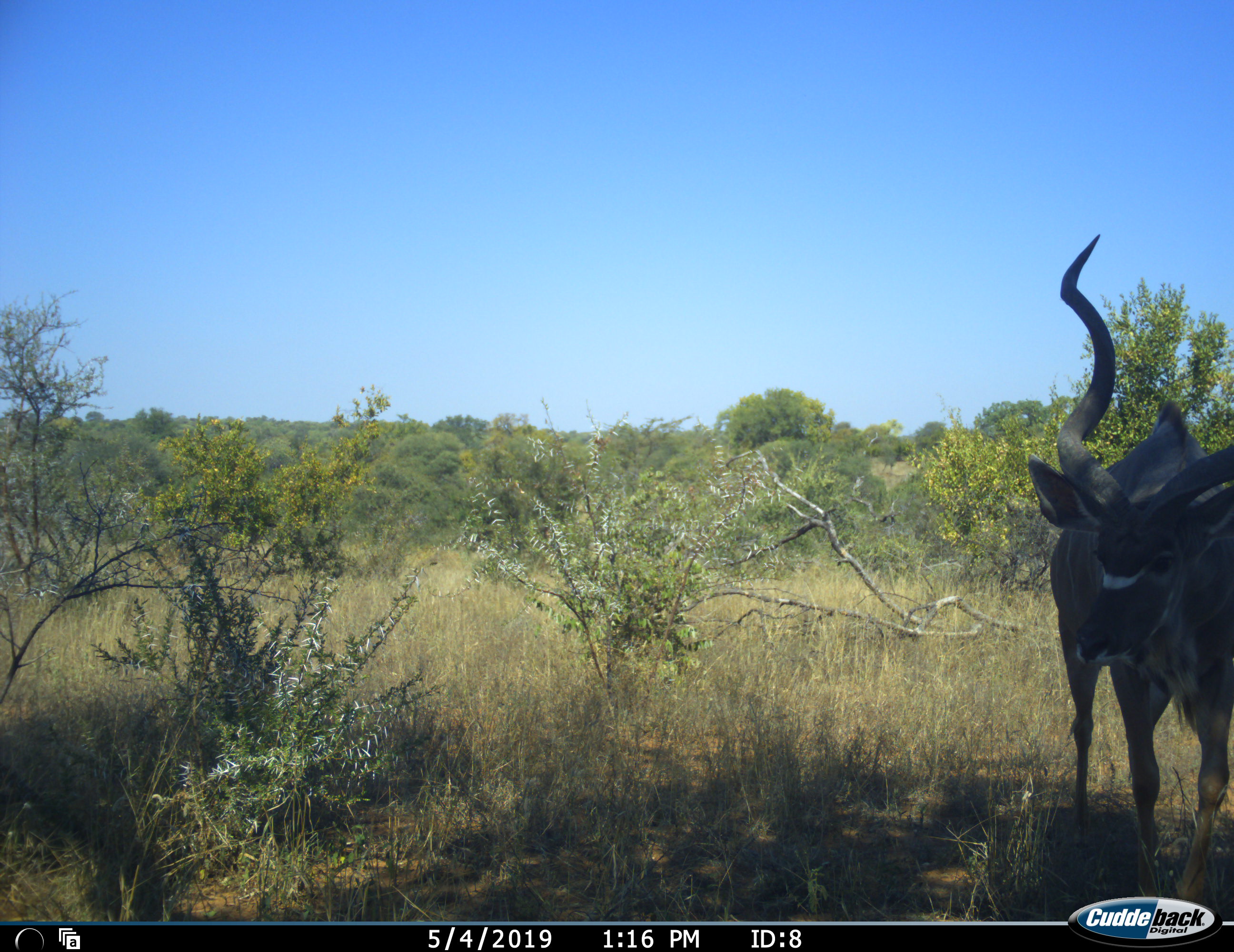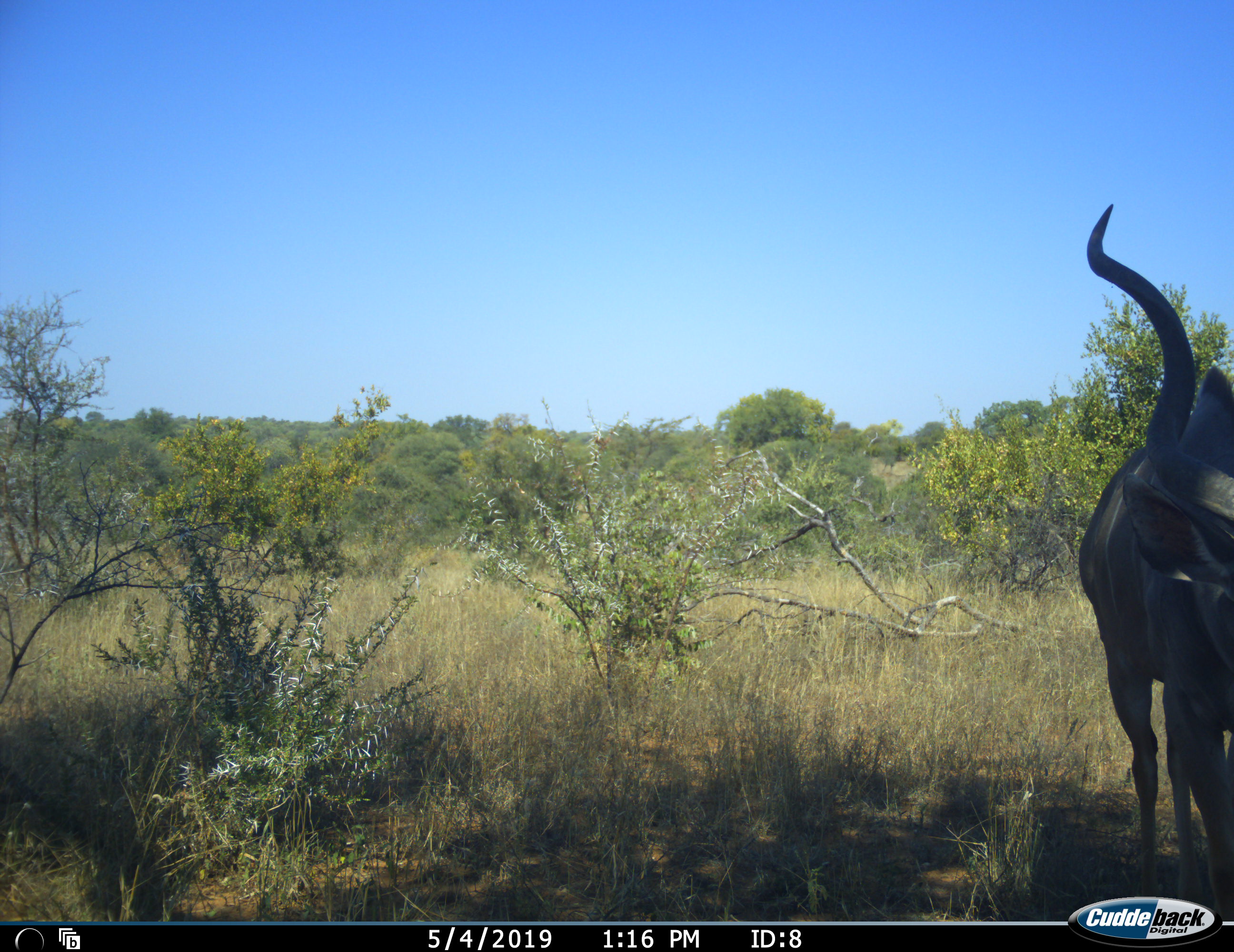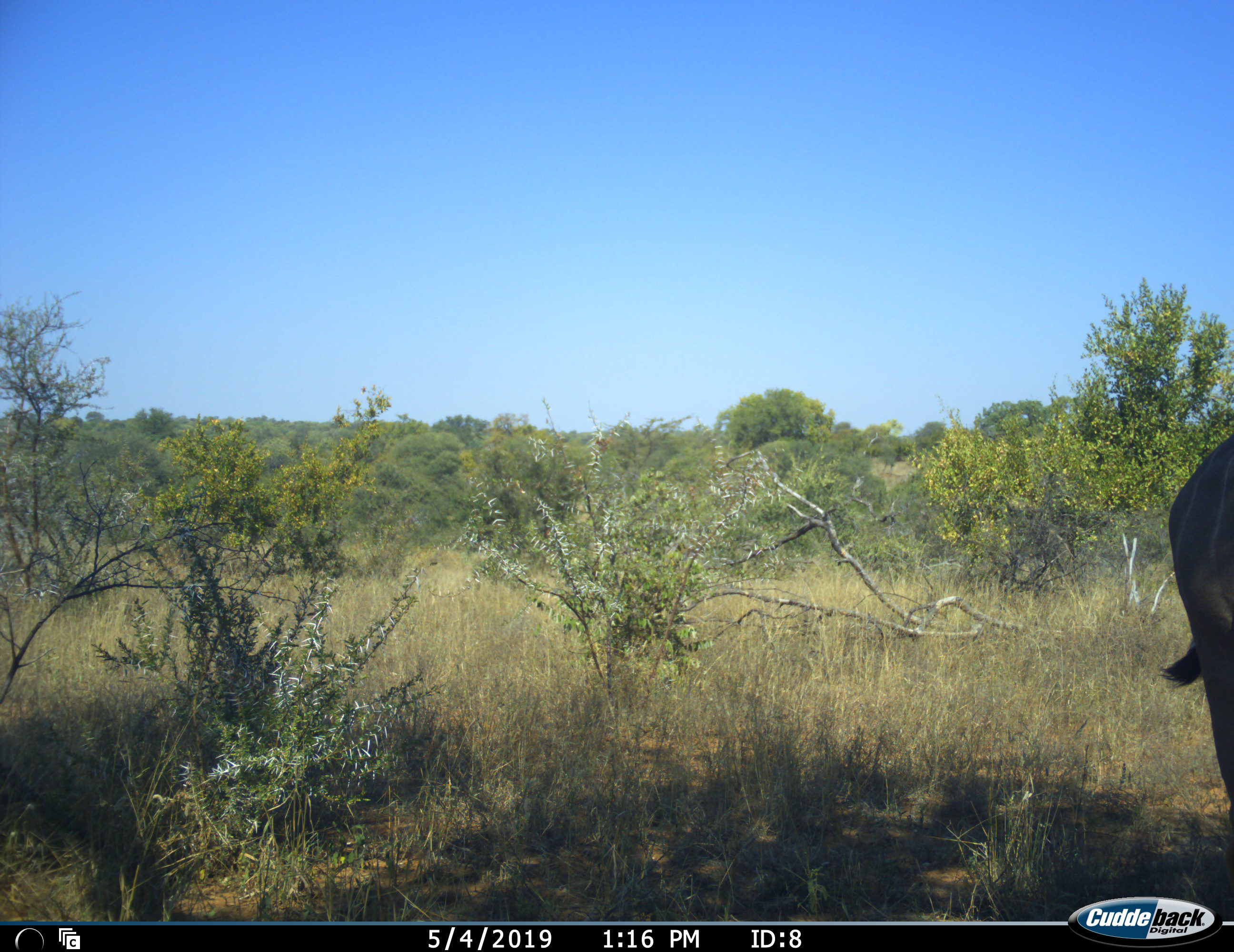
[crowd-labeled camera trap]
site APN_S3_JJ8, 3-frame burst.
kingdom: Animalia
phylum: Chordata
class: Mammalia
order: Artiodactyla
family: Bovidae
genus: Tragelaphus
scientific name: Tragelaphus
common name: kudu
Kudu (Tragelaphus), count 1. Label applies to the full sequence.